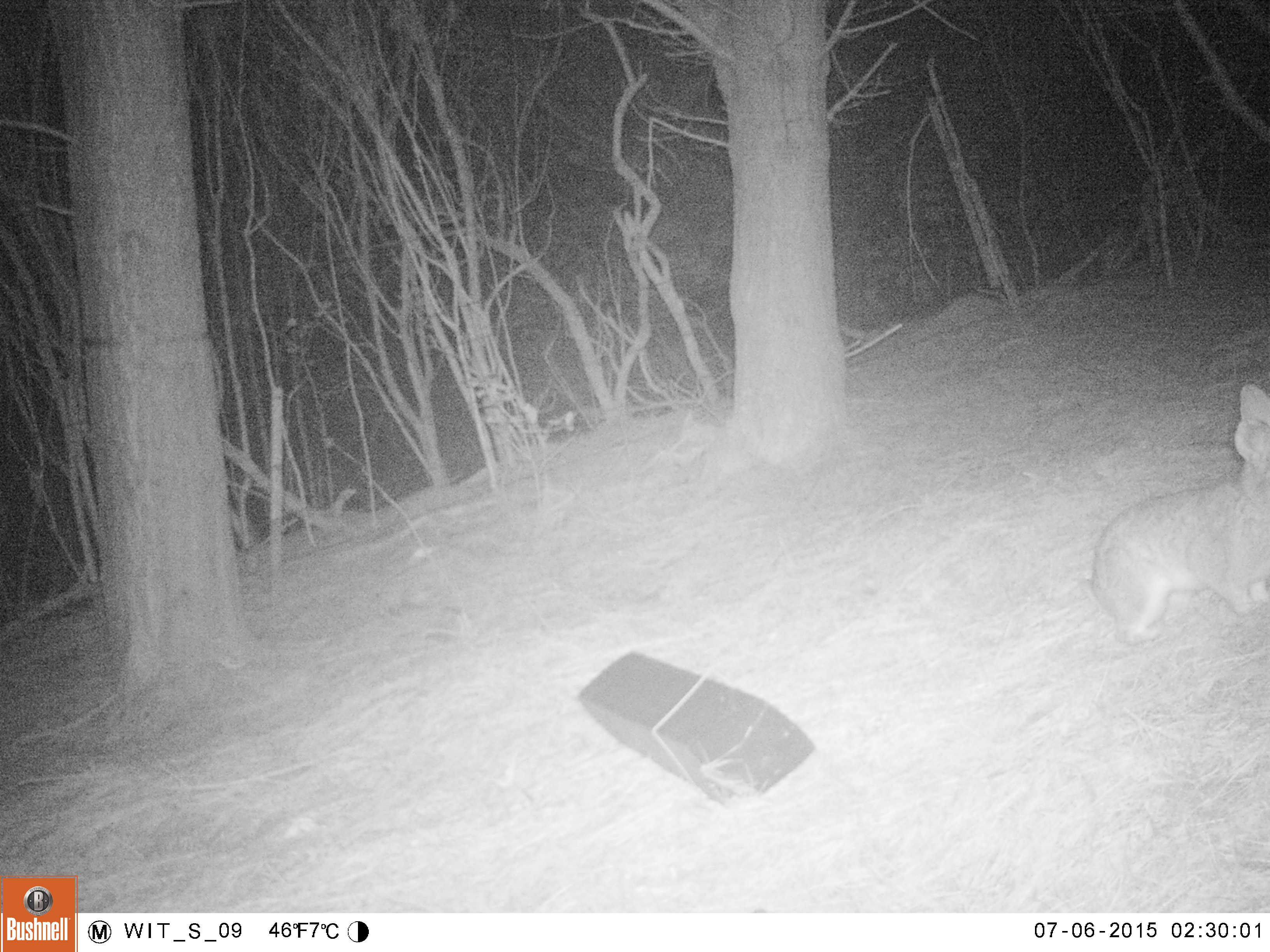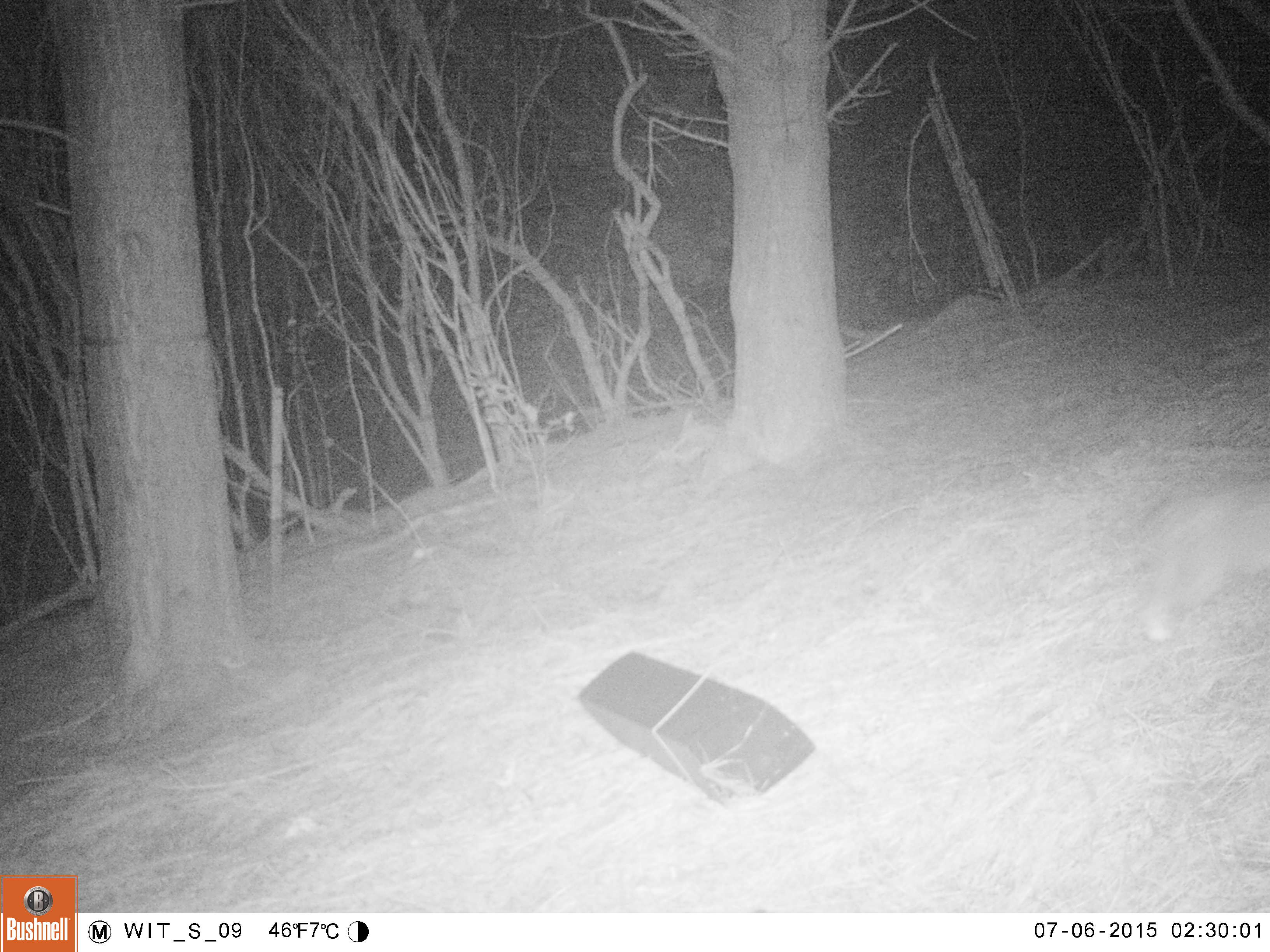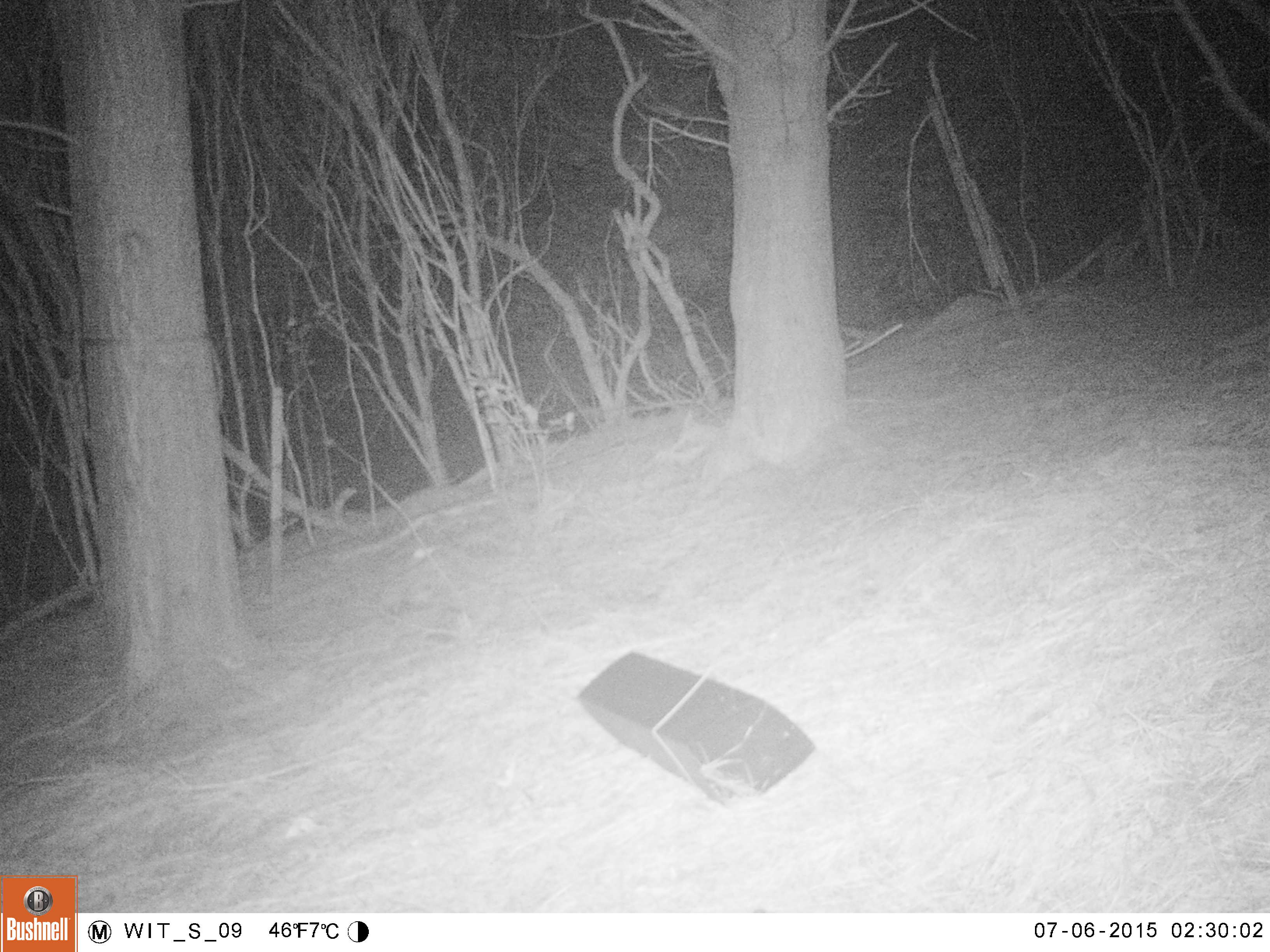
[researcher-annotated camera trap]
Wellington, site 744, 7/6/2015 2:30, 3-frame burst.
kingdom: Animalia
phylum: Chordata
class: Mammalia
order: Lagomorpha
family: Leporidae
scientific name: Leporidae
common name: rabbit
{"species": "rabbit (Leporidae)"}